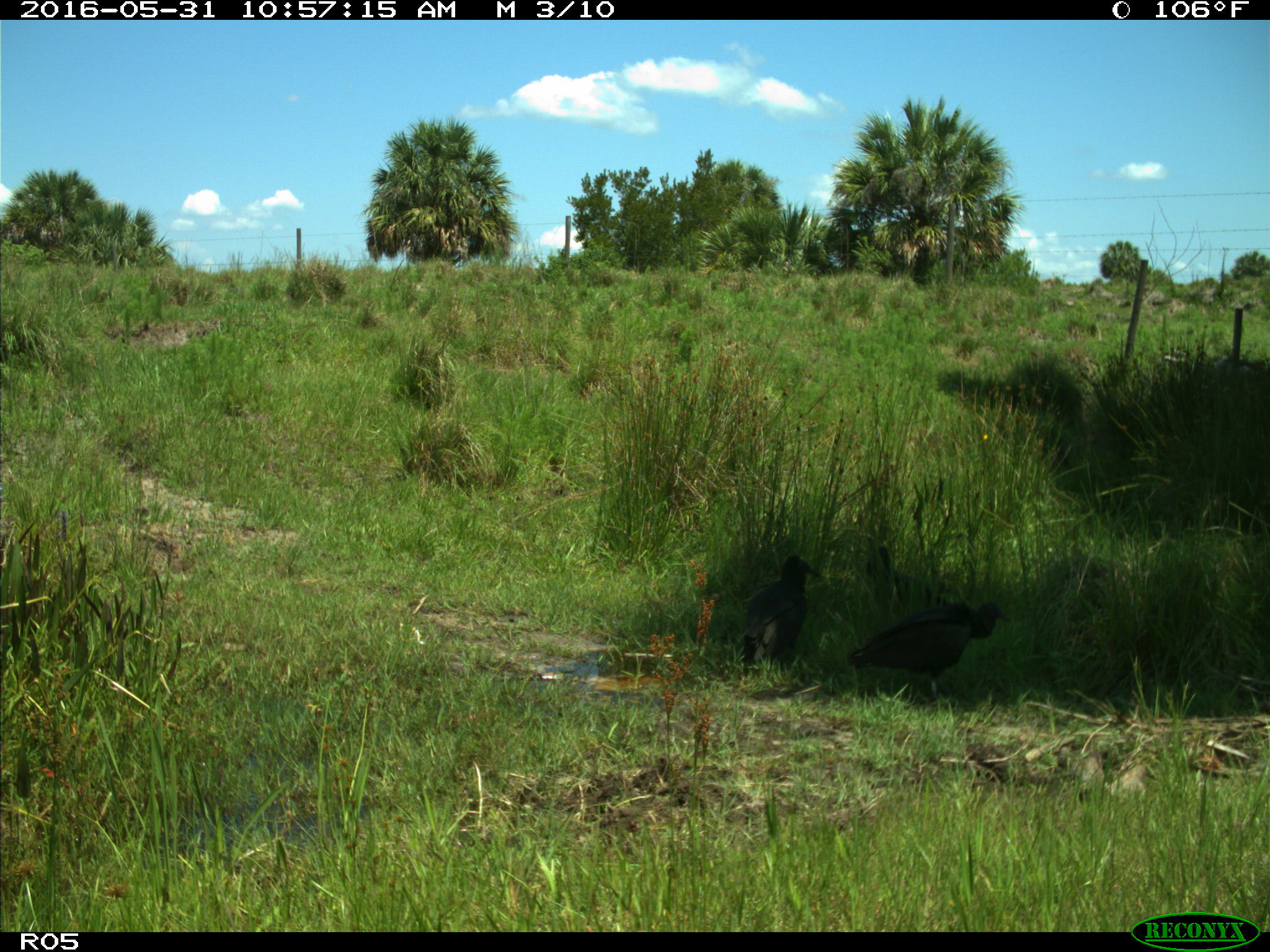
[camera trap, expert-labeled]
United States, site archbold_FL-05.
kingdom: Animalia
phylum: Chordata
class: Aves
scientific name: Aves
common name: birds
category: unidentified bird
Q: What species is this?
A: Unidentified bird (birds) (Aves).